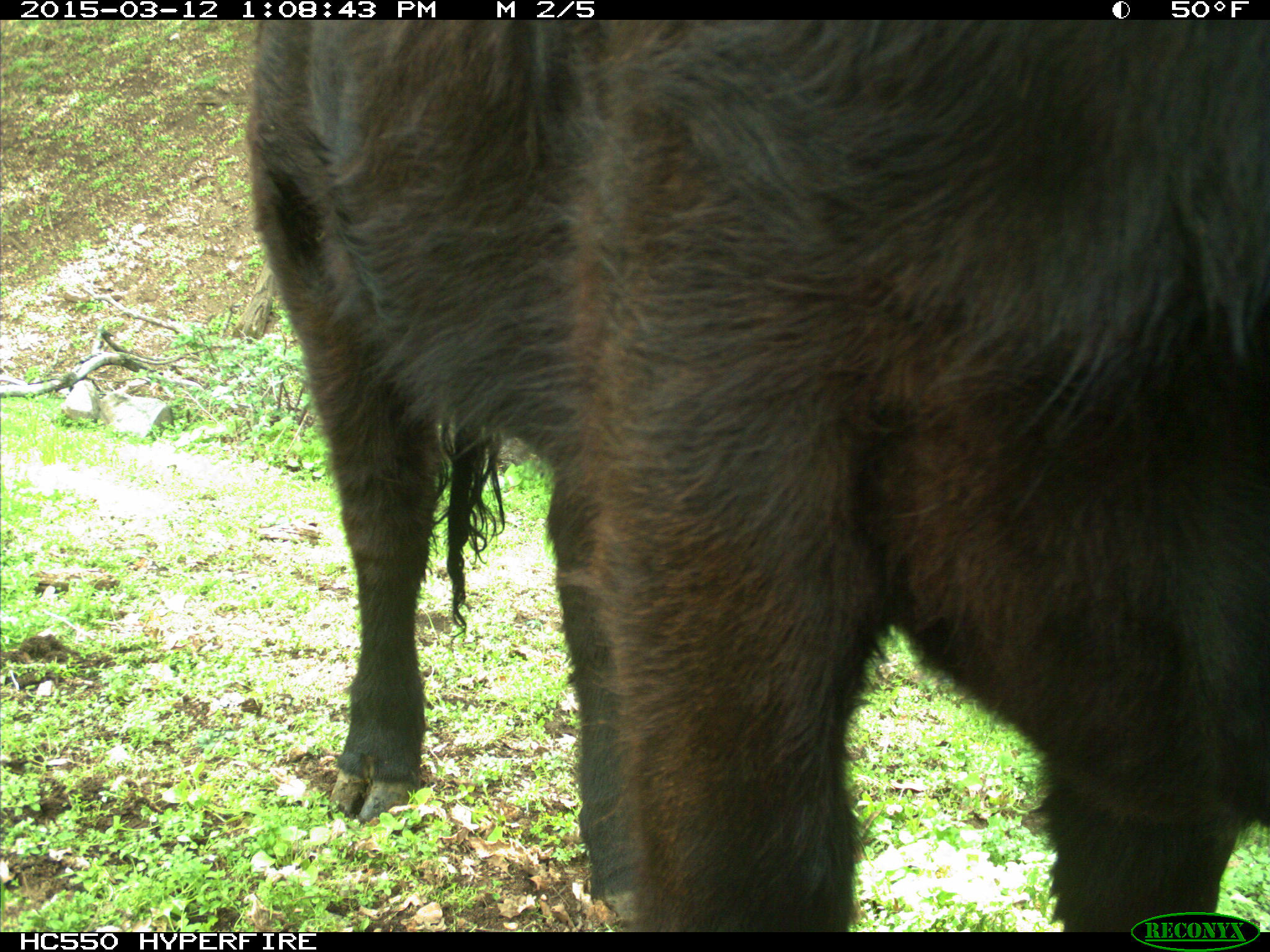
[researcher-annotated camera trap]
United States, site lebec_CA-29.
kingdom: Animalia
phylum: Chordata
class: Mammalia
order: Artiodactyla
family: Bovidae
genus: Bos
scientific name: Bos taurus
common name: domestic cow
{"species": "Bos taurus (domestic cow)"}